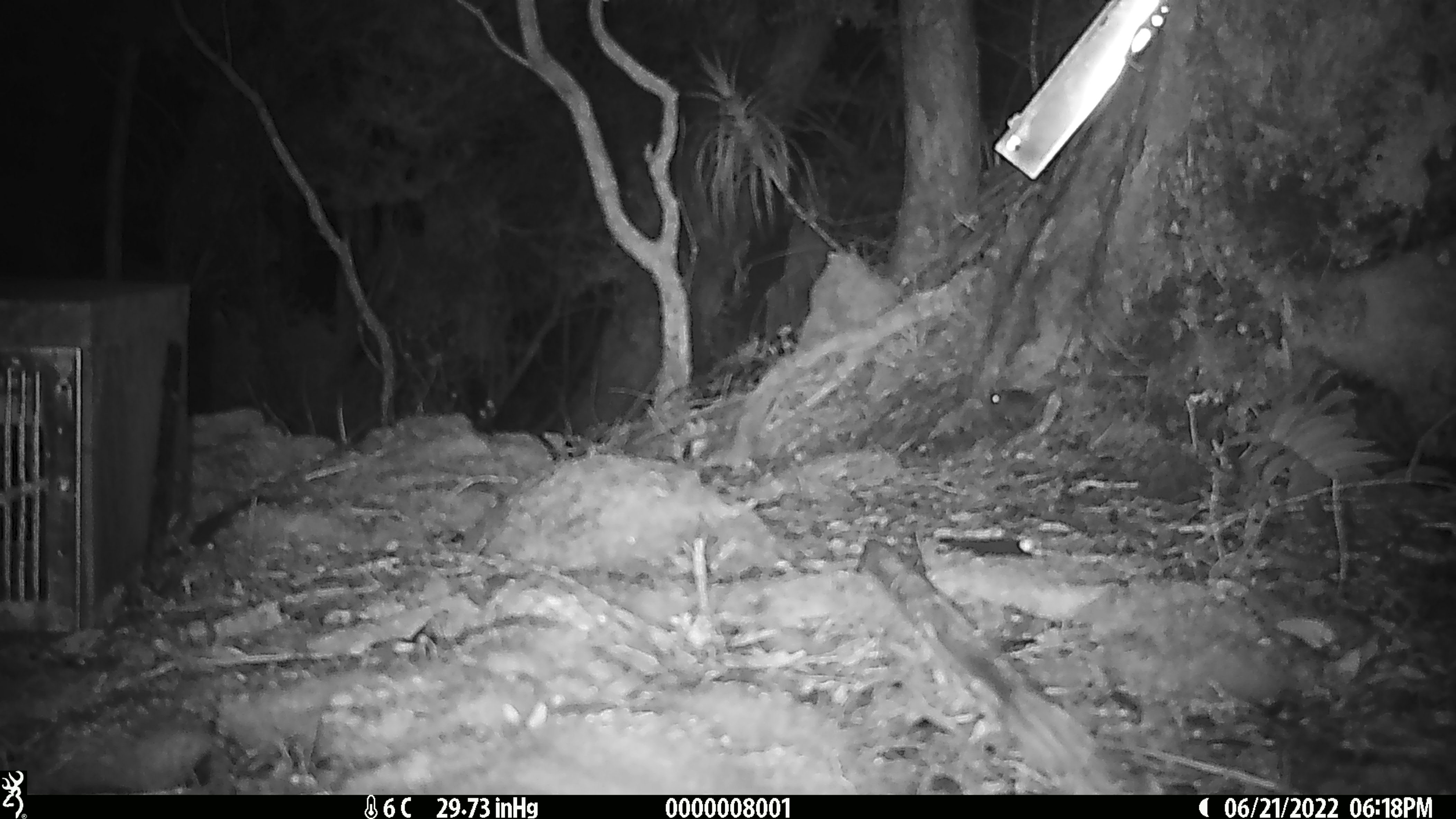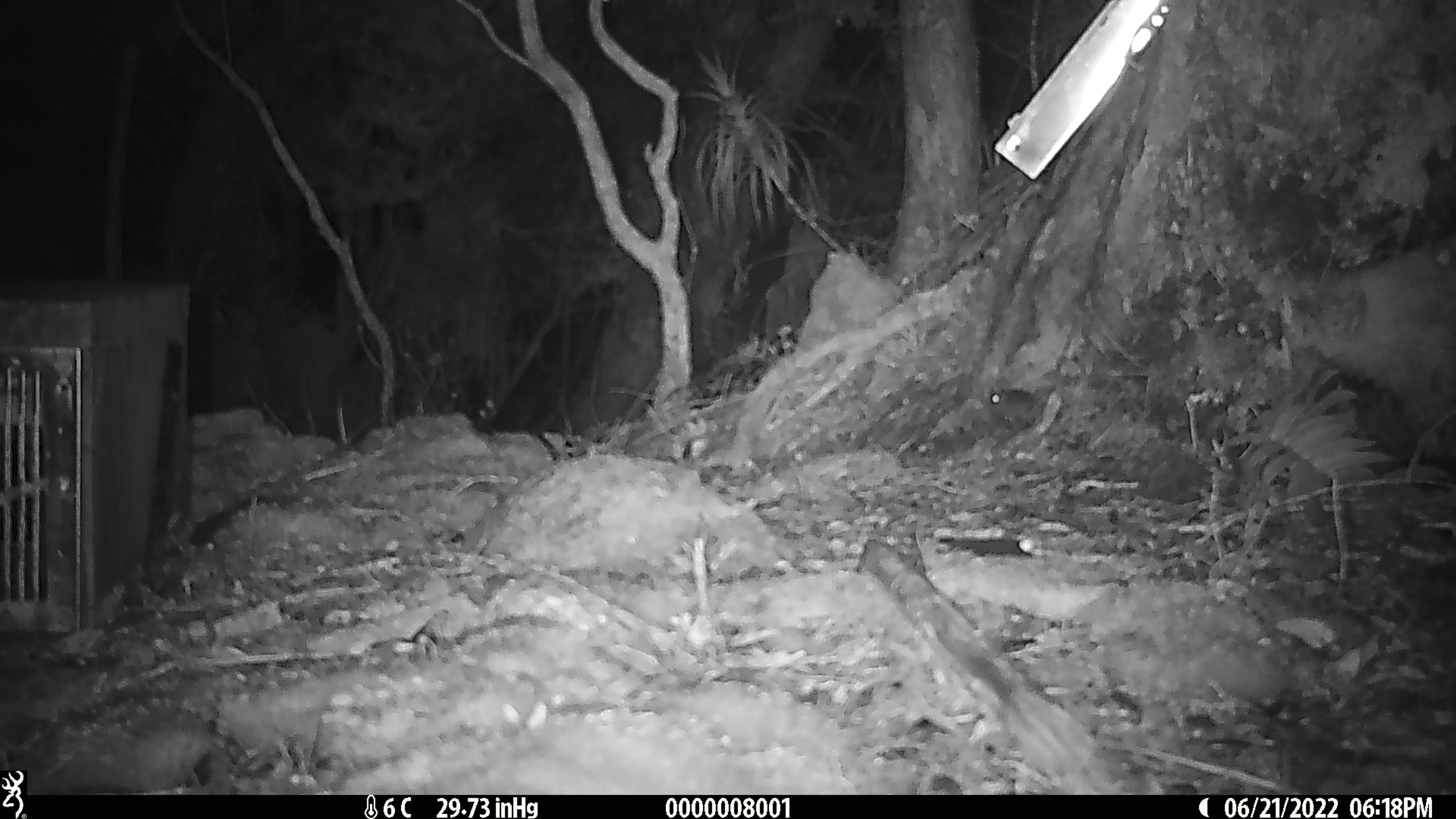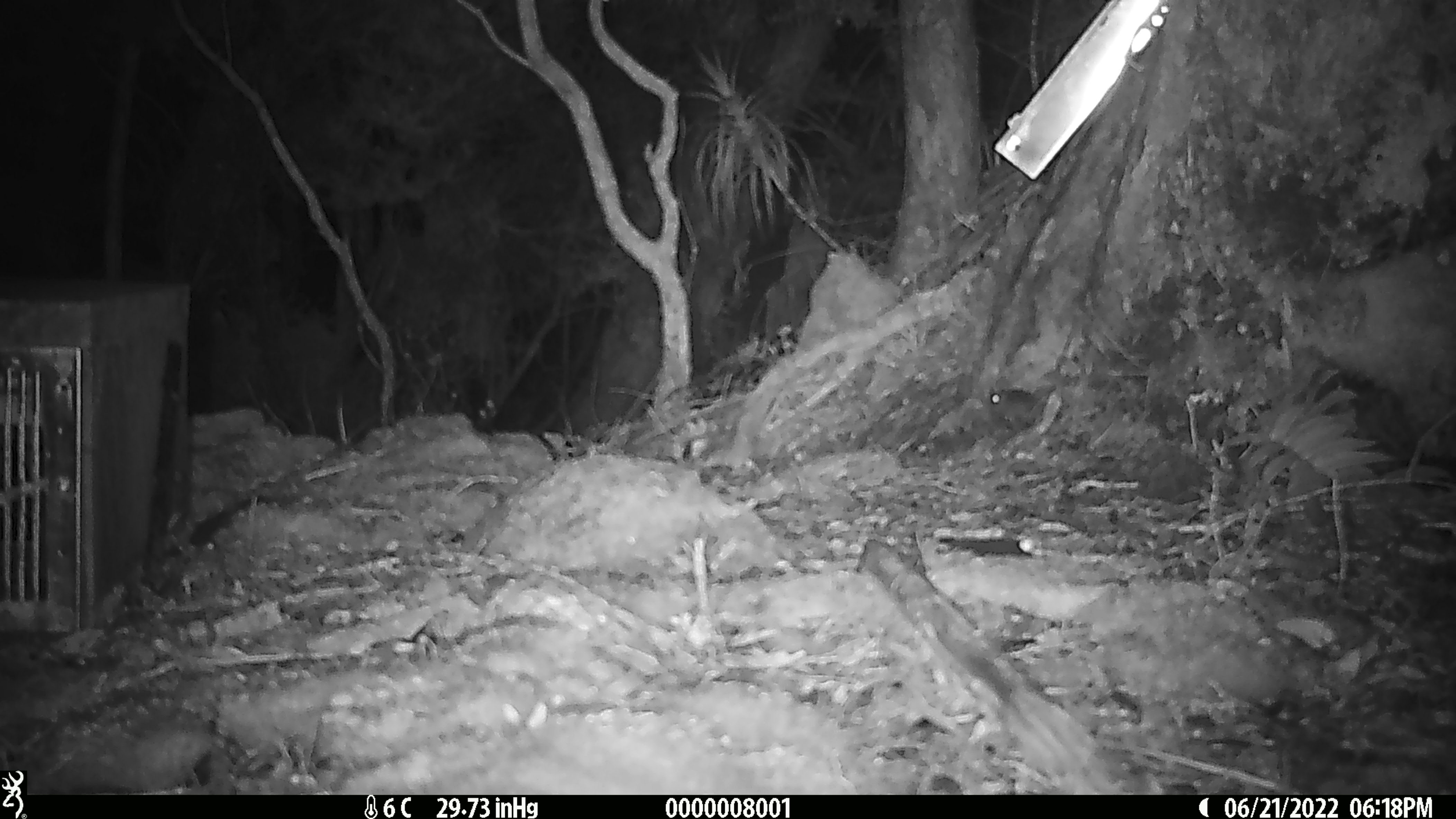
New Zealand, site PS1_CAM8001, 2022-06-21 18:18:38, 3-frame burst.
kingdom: Animalia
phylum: Chordata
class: Mammalia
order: Rodentia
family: Muridae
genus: Mus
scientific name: Mus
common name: mouse